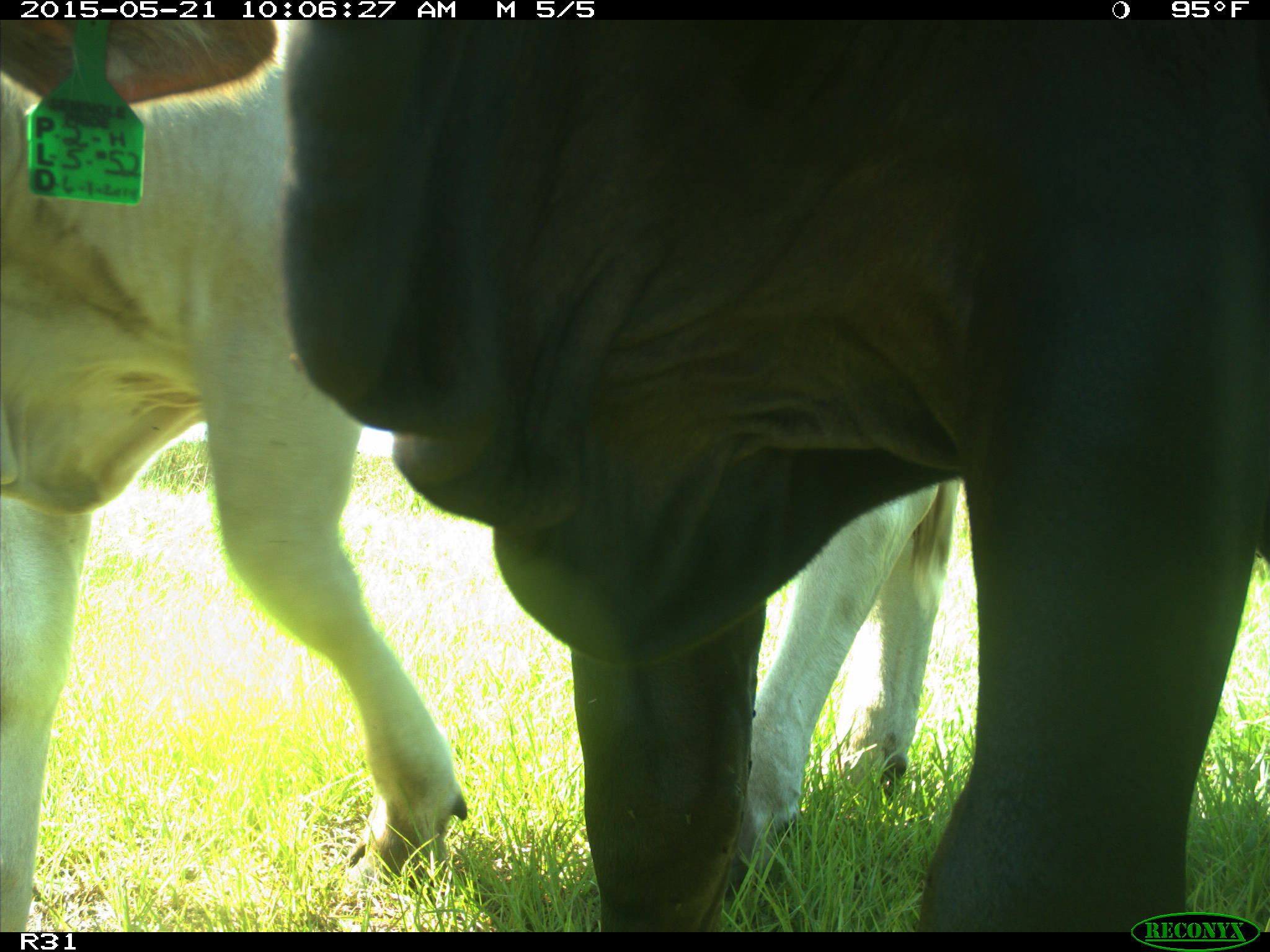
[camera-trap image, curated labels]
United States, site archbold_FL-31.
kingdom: Animalia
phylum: Chordata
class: Mammalia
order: Artiodactyla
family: Bovidae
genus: Bos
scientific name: Bos taurus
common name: domestic cow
Bos taurus (domestic cow).